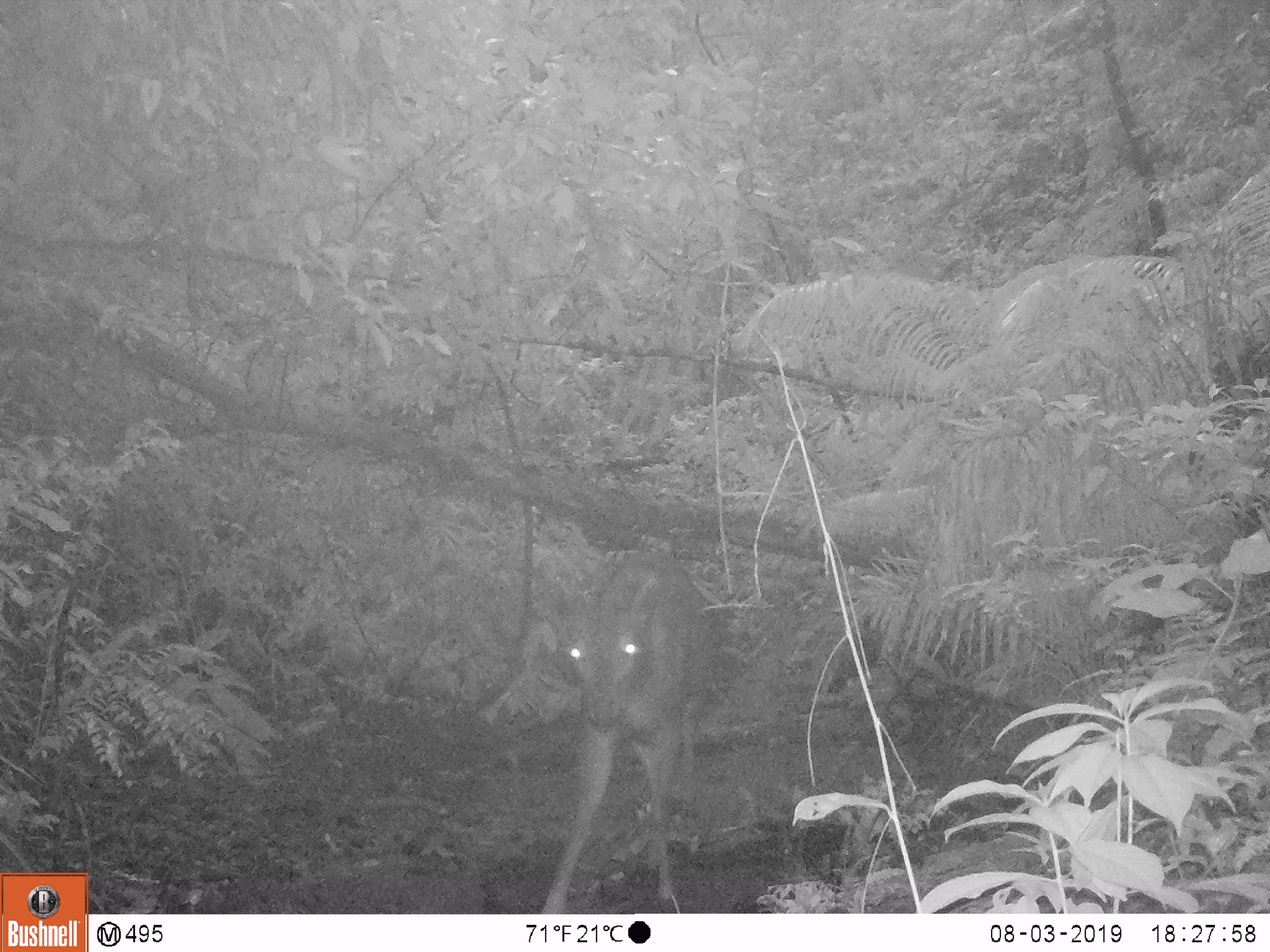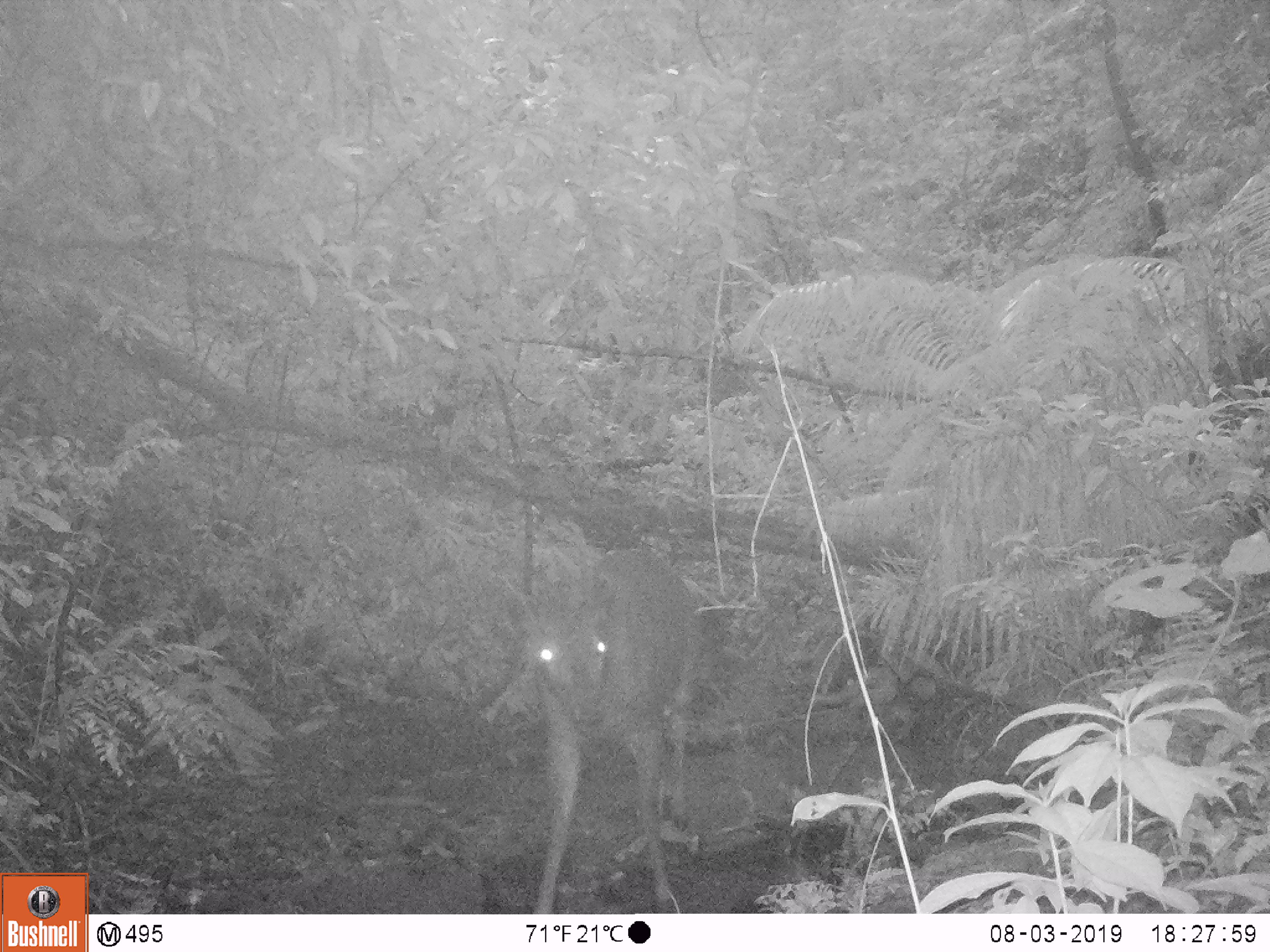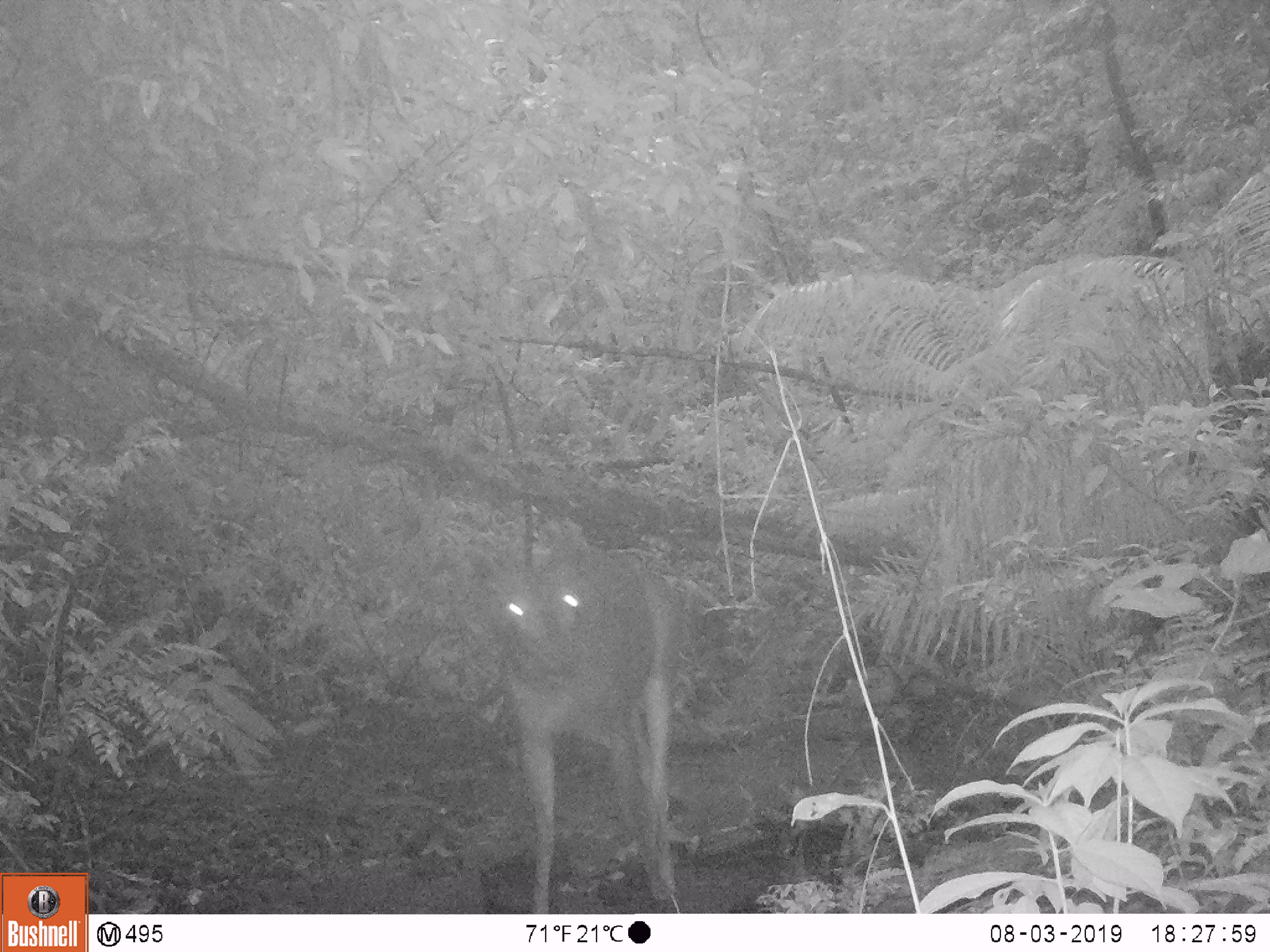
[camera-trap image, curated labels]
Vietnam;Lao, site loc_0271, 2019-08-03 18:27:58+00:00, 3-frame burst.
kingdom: Animalia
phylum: Chordata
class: Mammalia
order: Artiodactyla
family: Cervidae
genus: Rusa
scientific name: Rusa unicolor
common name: sambar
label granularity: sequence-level